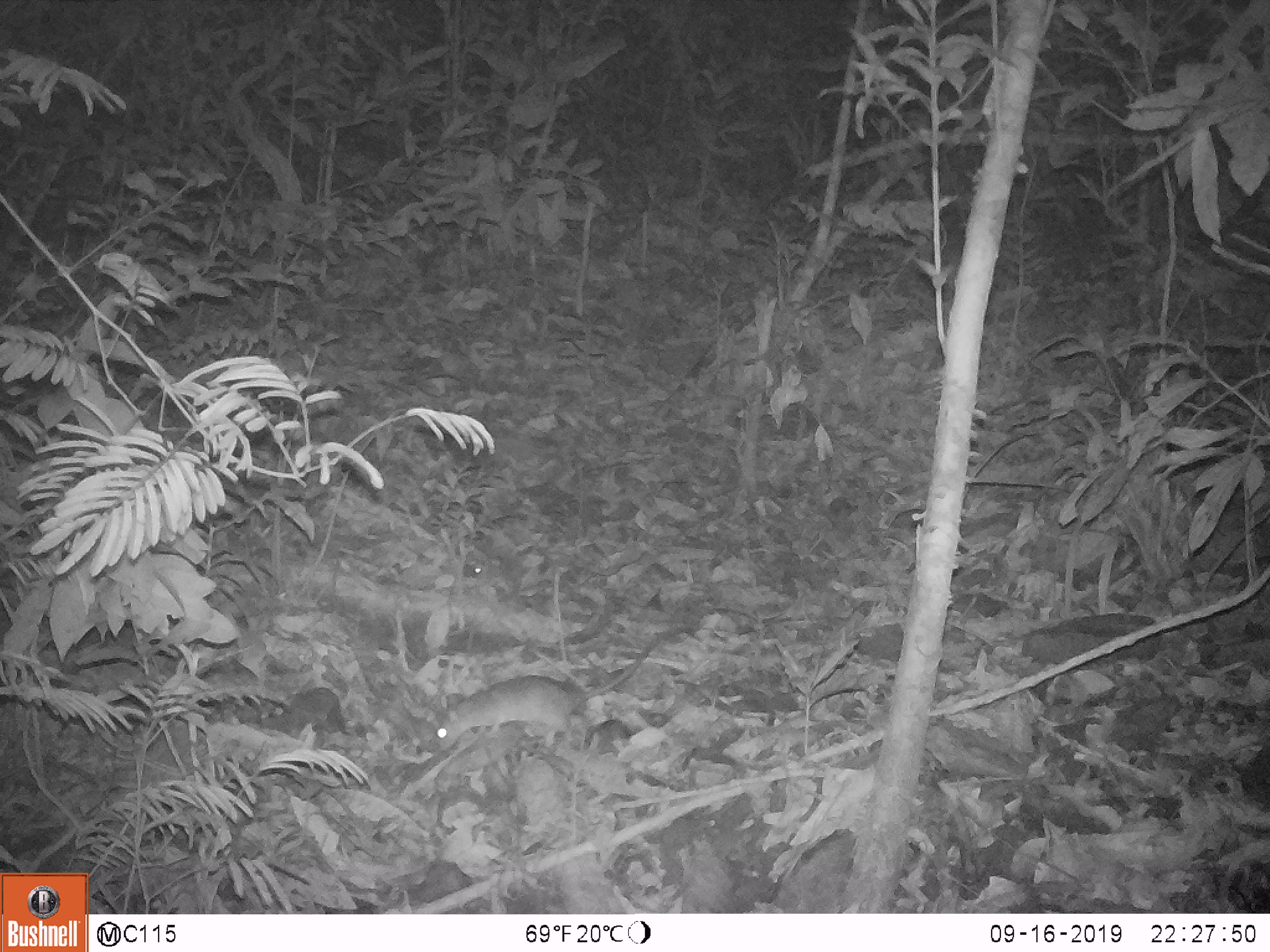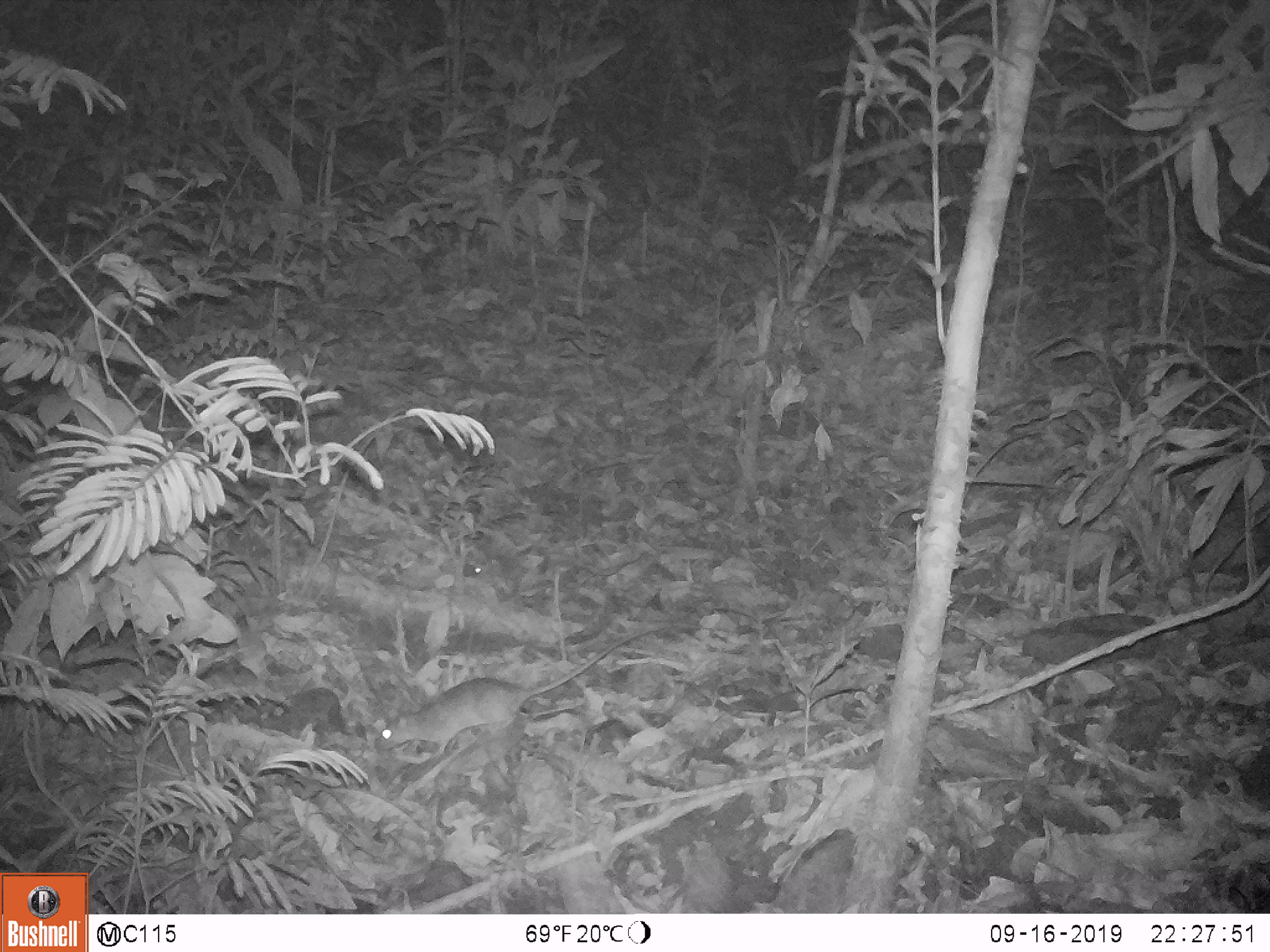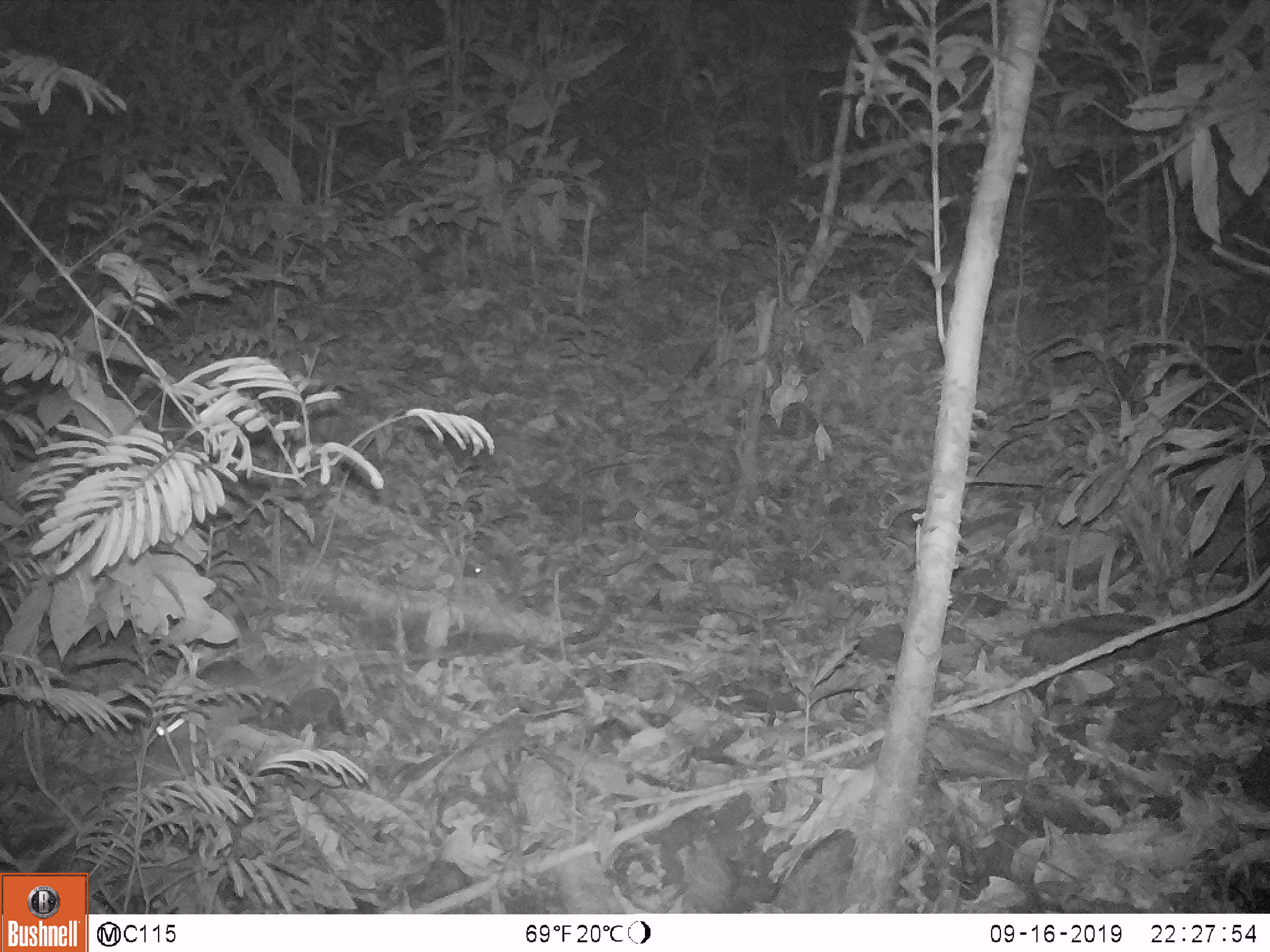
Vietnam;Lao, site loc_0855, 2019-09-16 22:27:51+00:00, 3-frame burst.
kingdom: Animalia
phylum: Chordata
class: Mammalia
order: Rodentia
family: Muridae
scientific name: Muridae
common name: old-world mice and rats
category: unidentified murid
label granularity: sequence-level